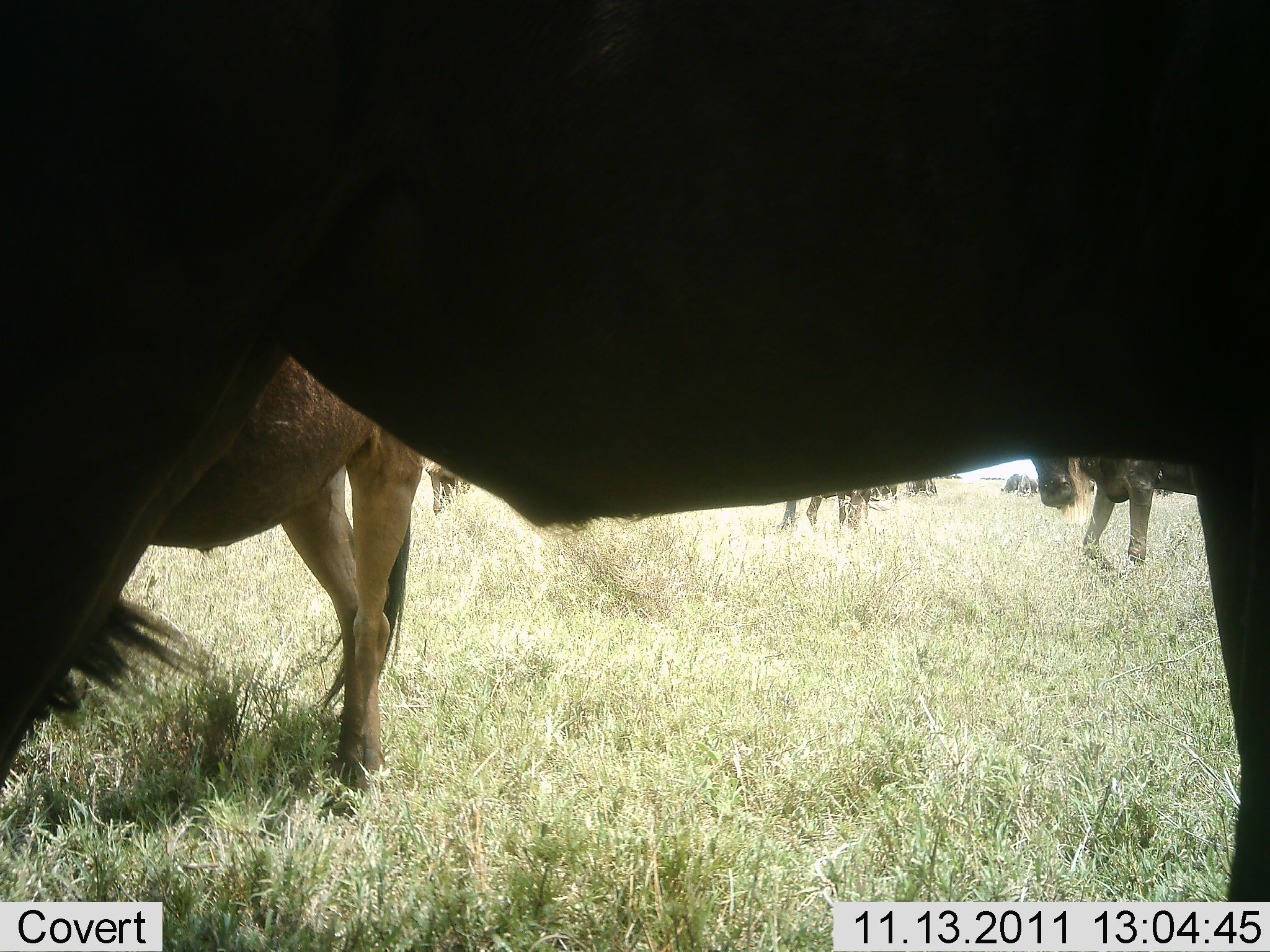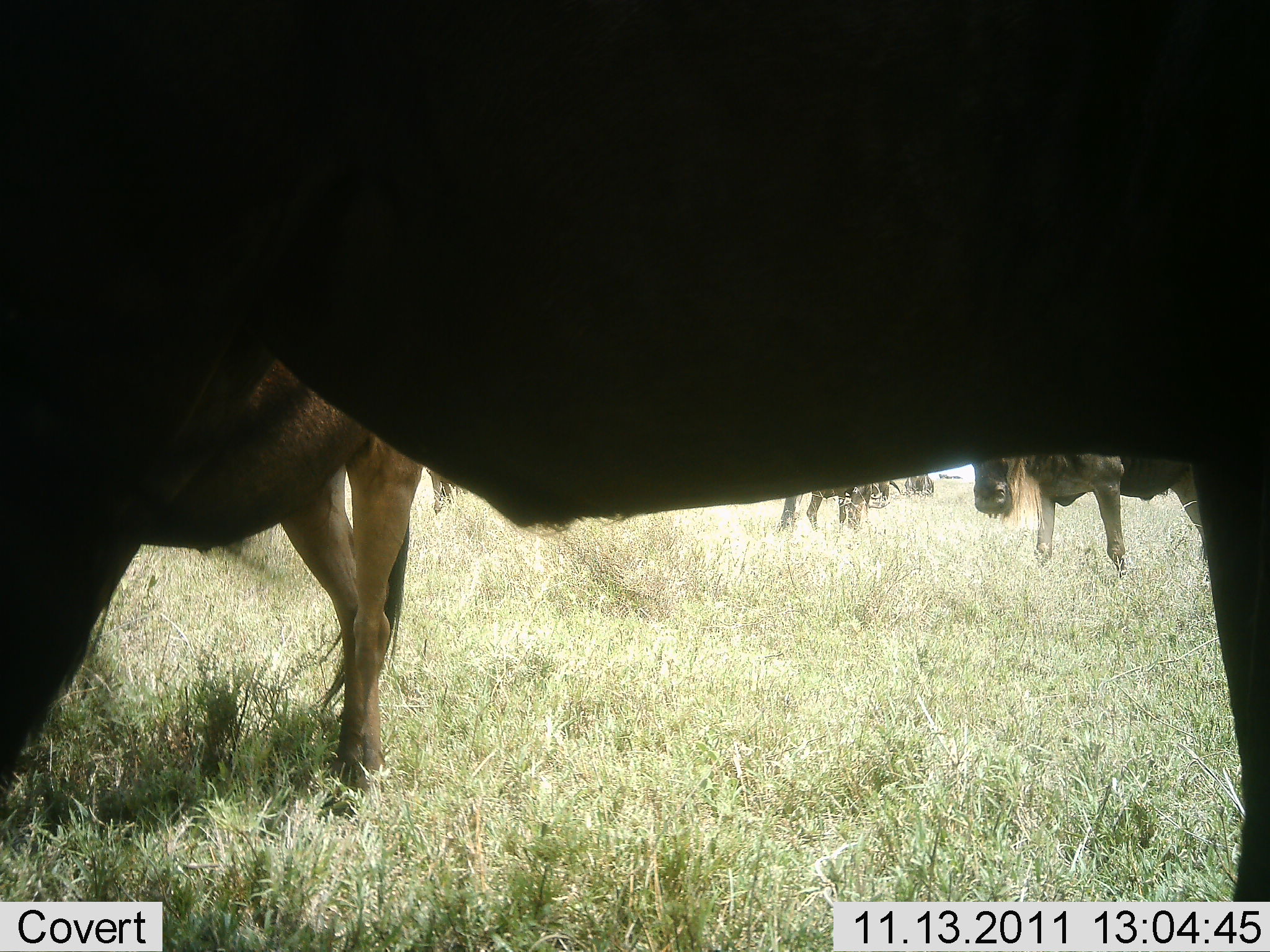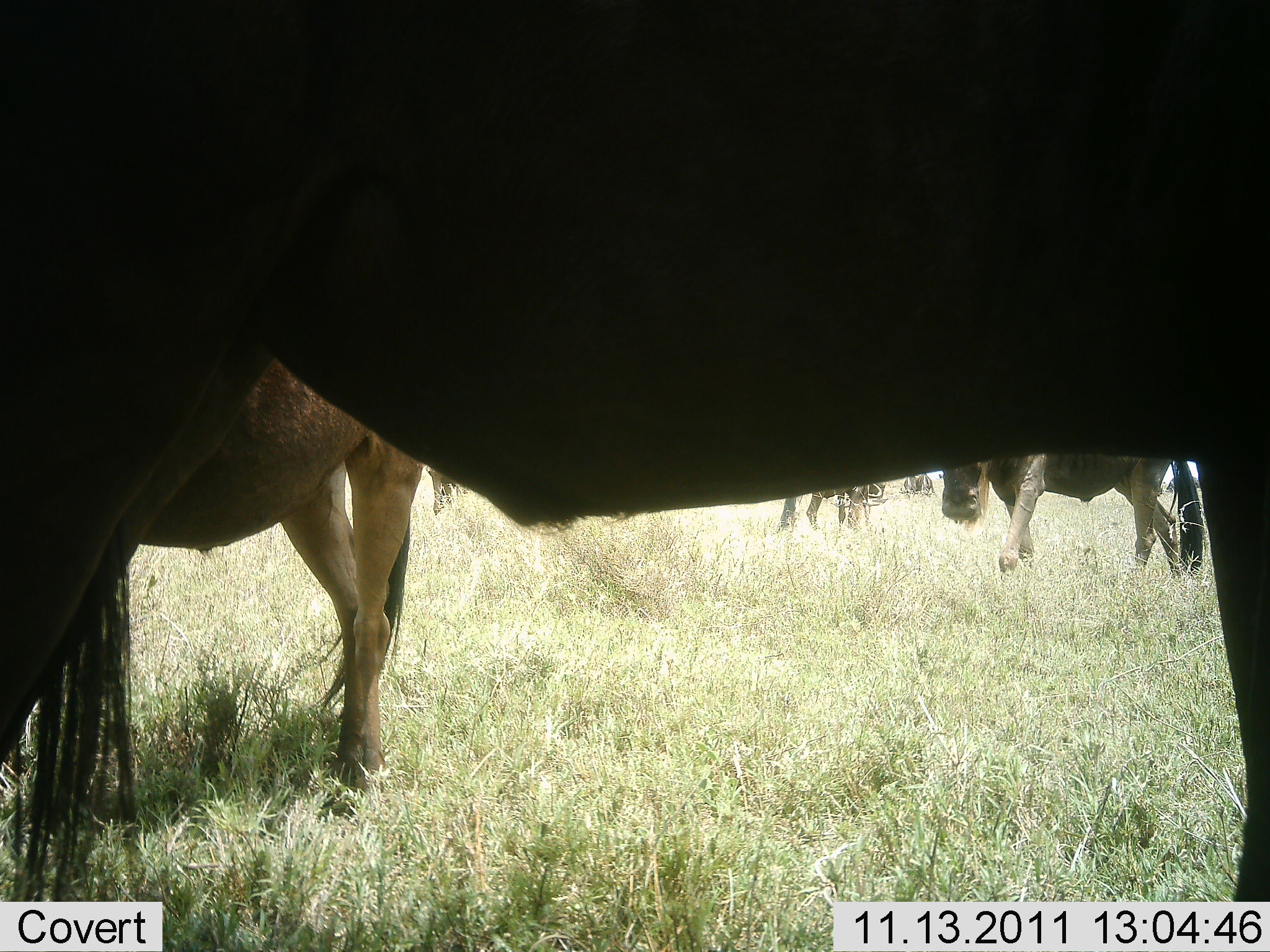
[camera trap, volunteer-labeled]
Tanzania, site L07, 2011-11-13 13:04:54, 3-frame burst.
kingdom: Animalia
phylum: Chordata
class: Mammalia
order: Artiodactyla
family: Bovidae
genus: Connochaetes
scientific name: Connochaetes taurinus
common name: blue wildebeest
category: wildebeest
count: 5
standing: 67%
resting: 8%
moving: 75%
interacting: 0%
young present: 0%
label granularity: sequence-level